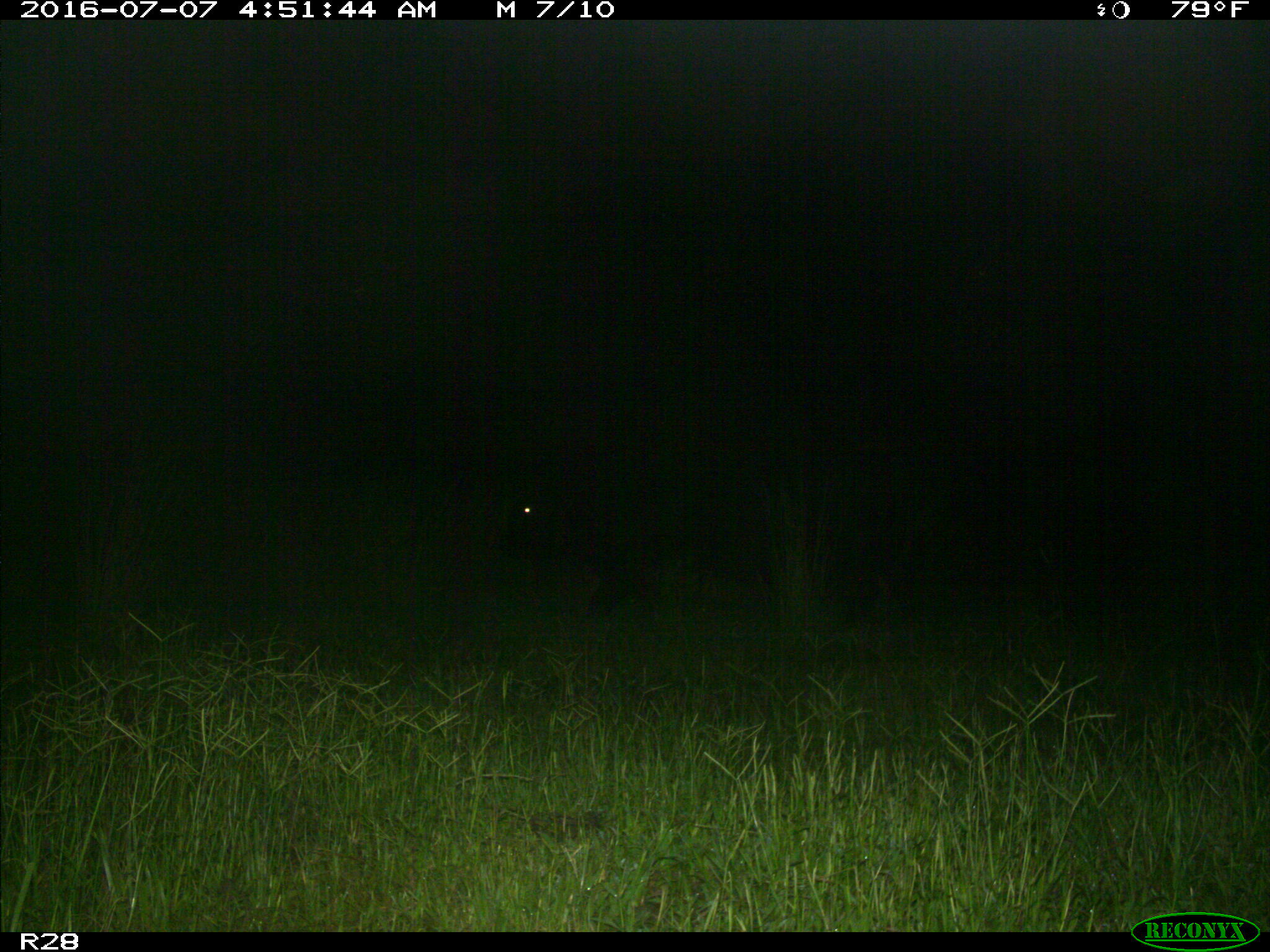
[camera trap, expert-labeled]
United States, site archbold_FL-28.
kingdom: Animalia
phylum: Chordata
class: Mammalia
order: Artiodactyla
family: Bovidae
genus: Bos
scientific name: Bos taurus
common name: domestic cow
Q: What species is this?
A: Bos taurus (domestic cow).